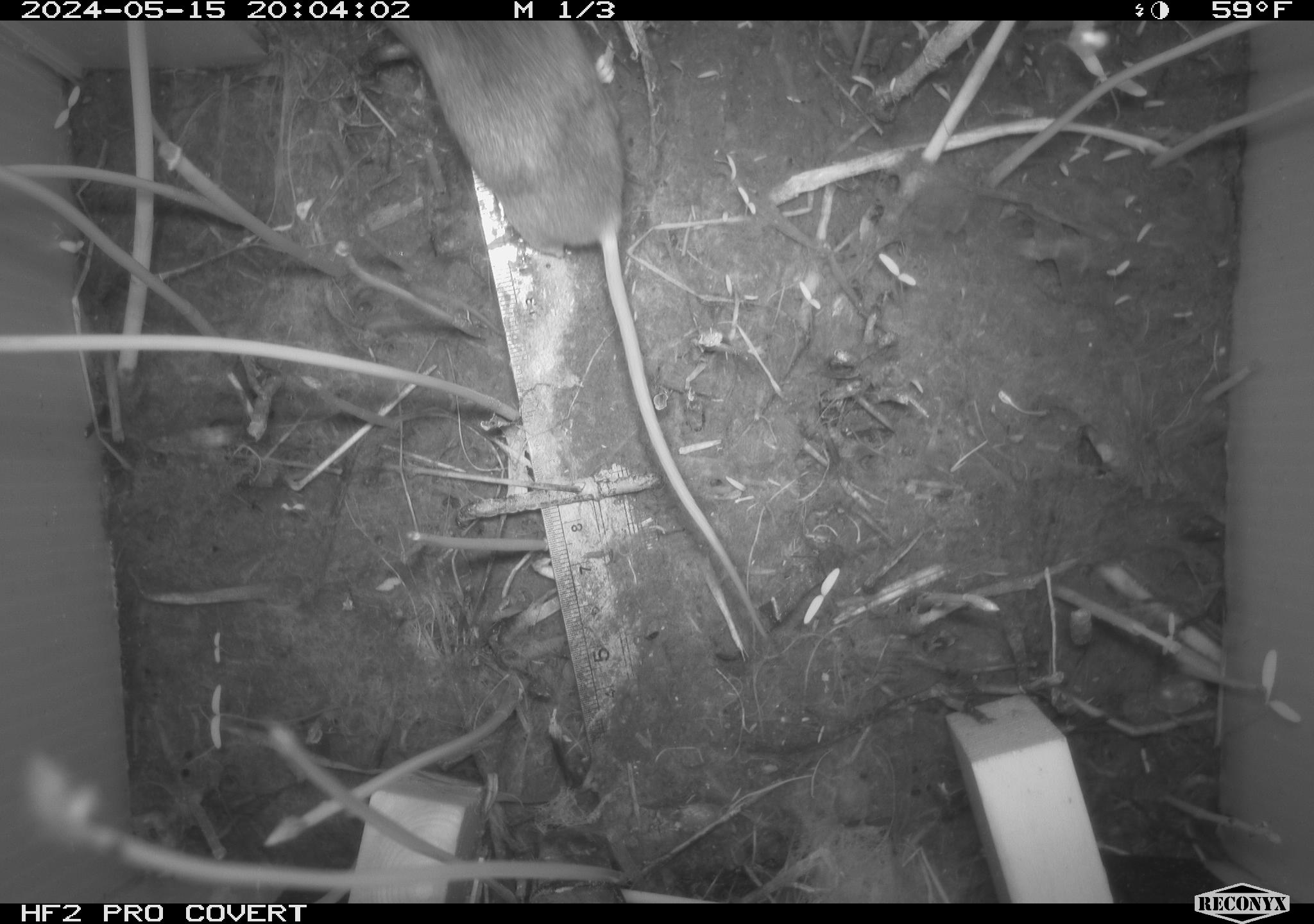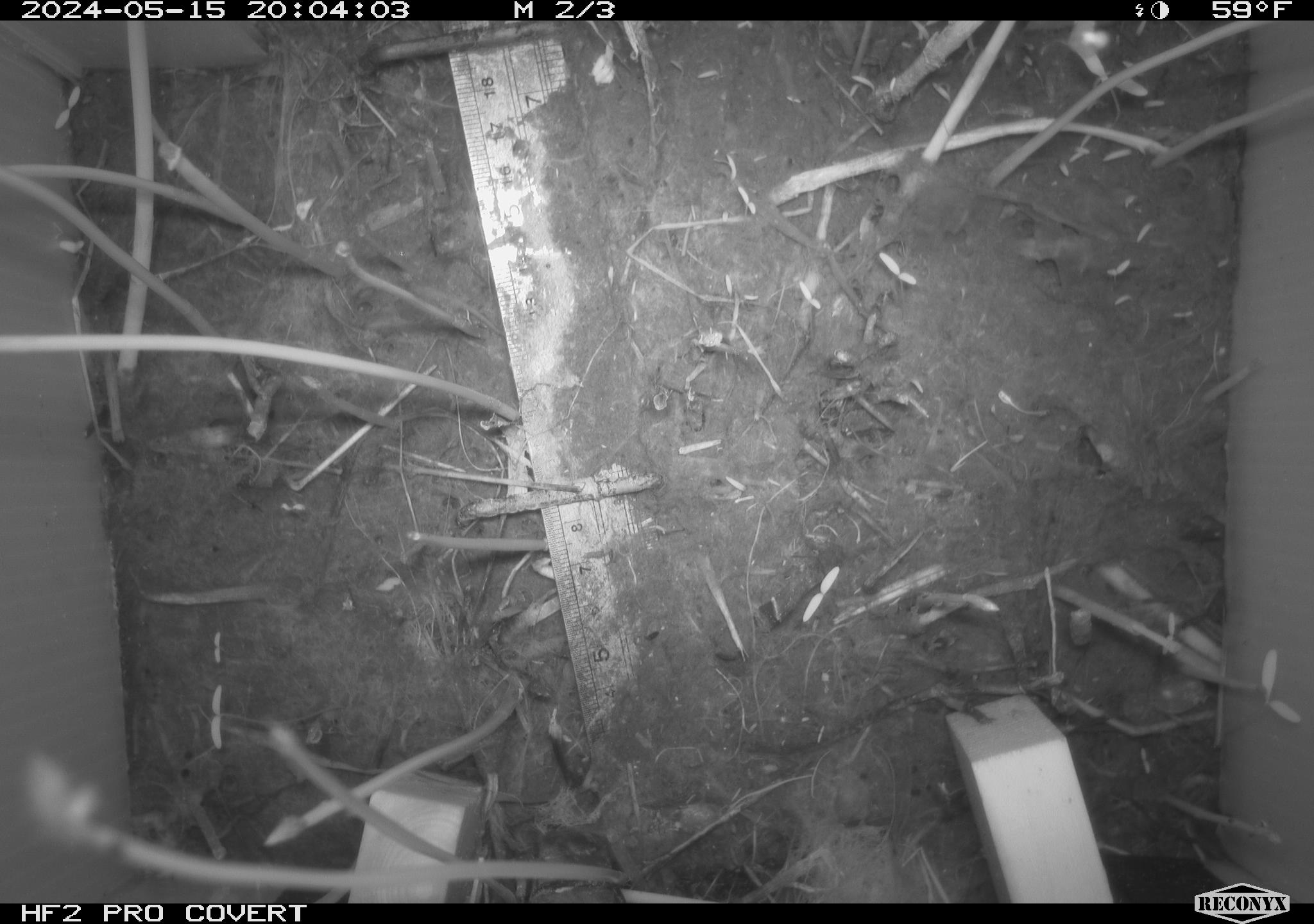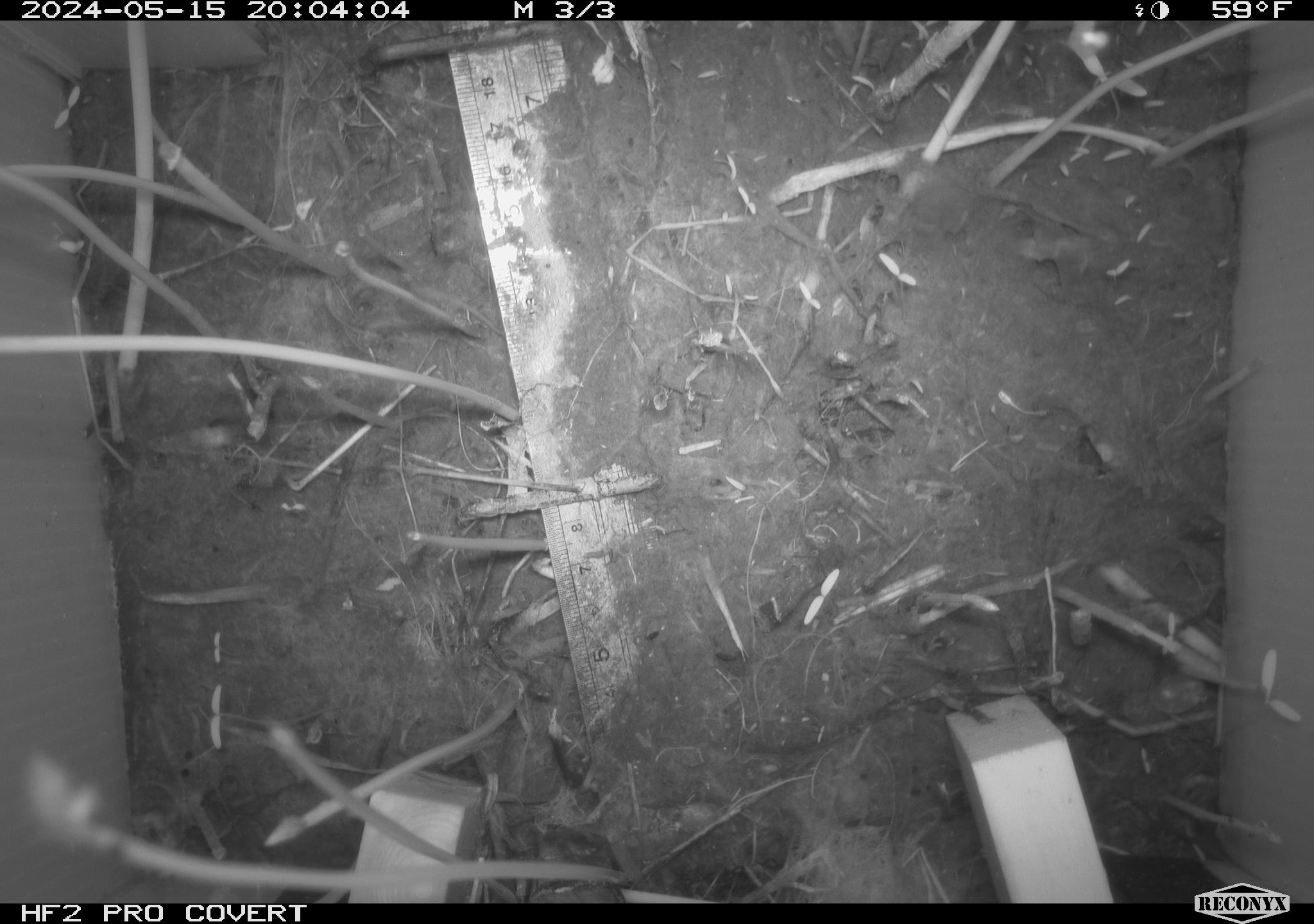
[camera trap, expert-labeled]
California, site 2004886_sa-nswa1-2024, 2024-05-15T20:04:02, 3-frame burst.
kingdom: Animalia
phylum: Chordata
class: Mammalia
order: Rodentia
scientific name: Rodentia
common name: mouse species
Mouse species (Rodentia).